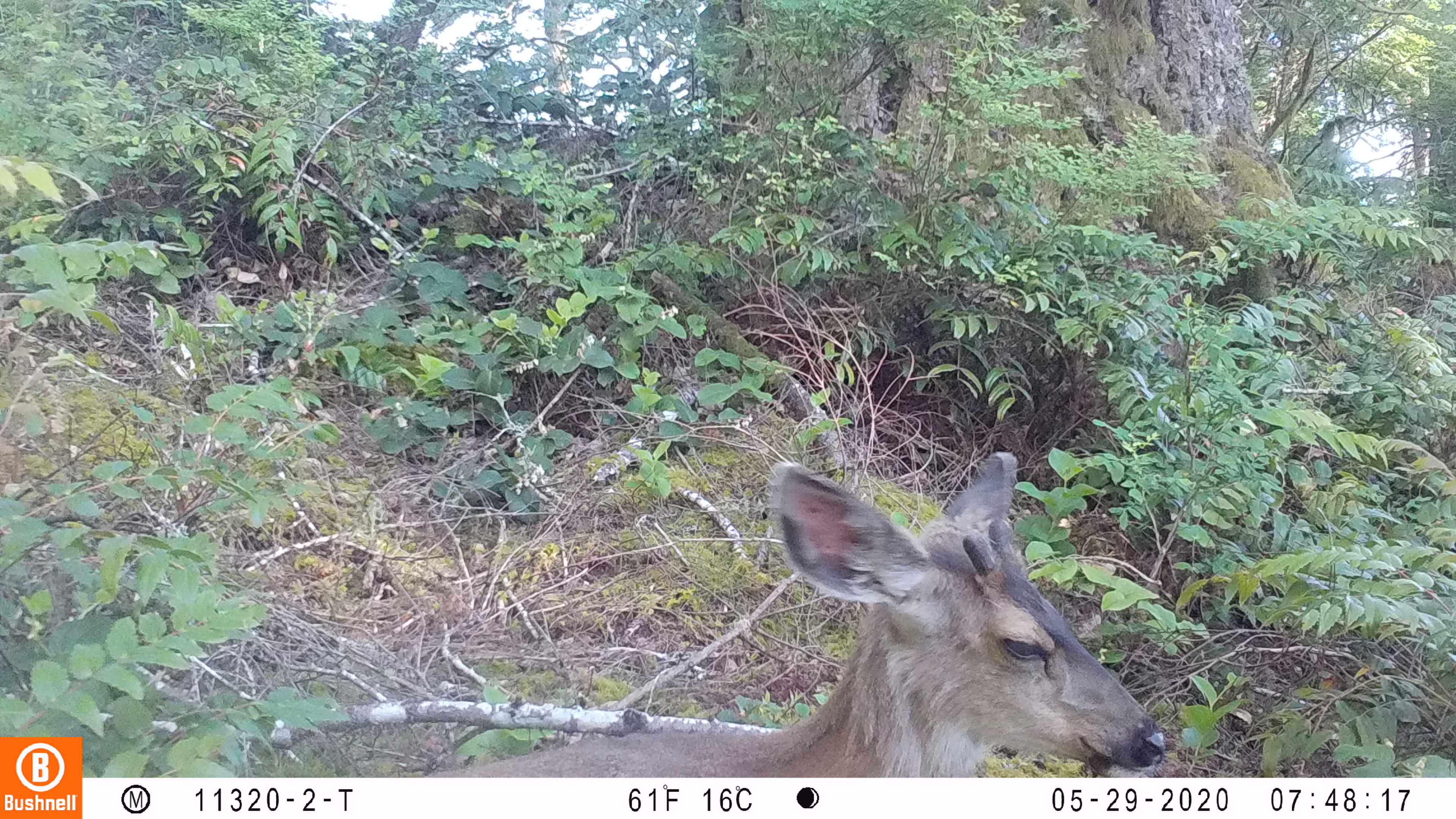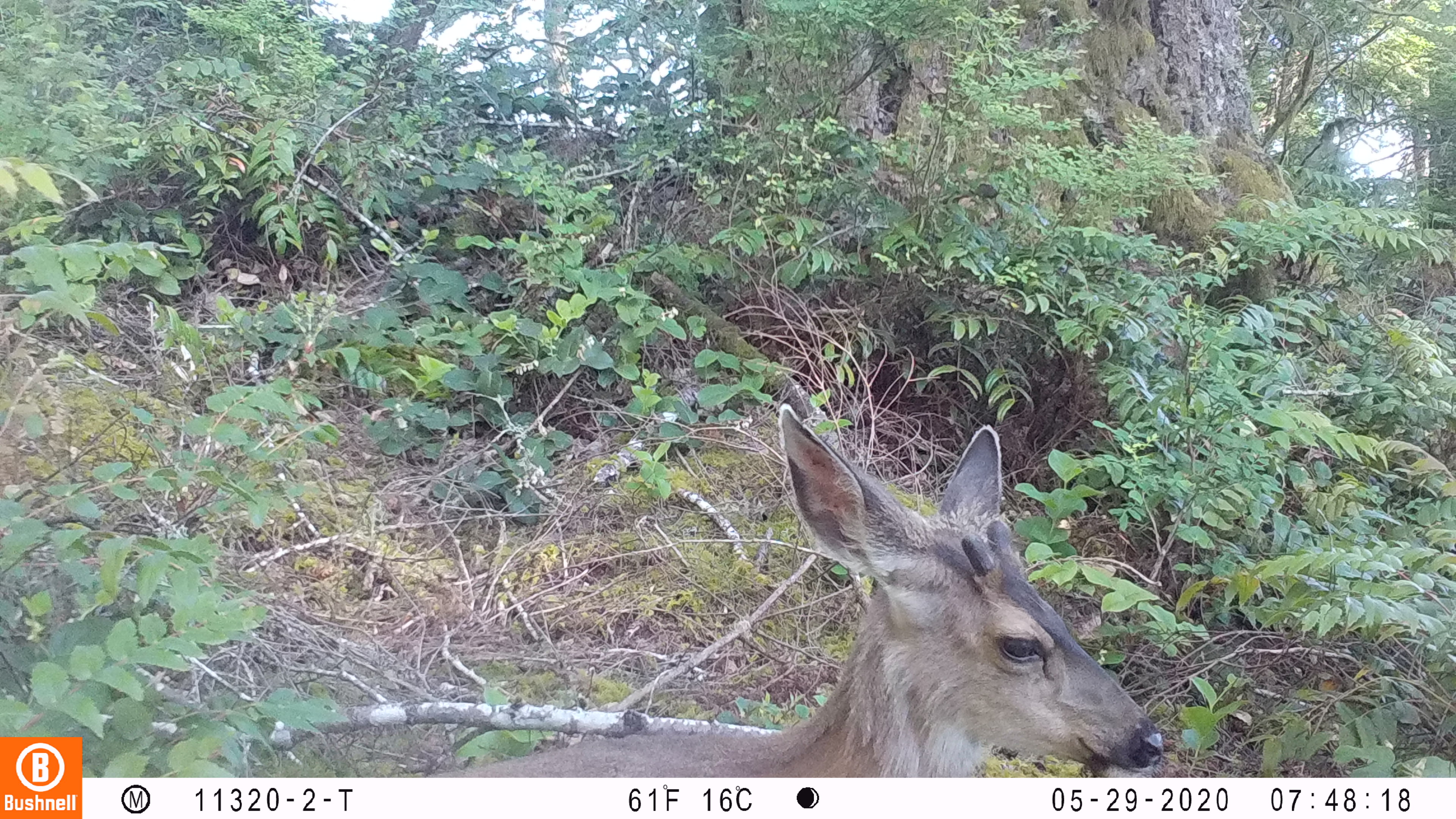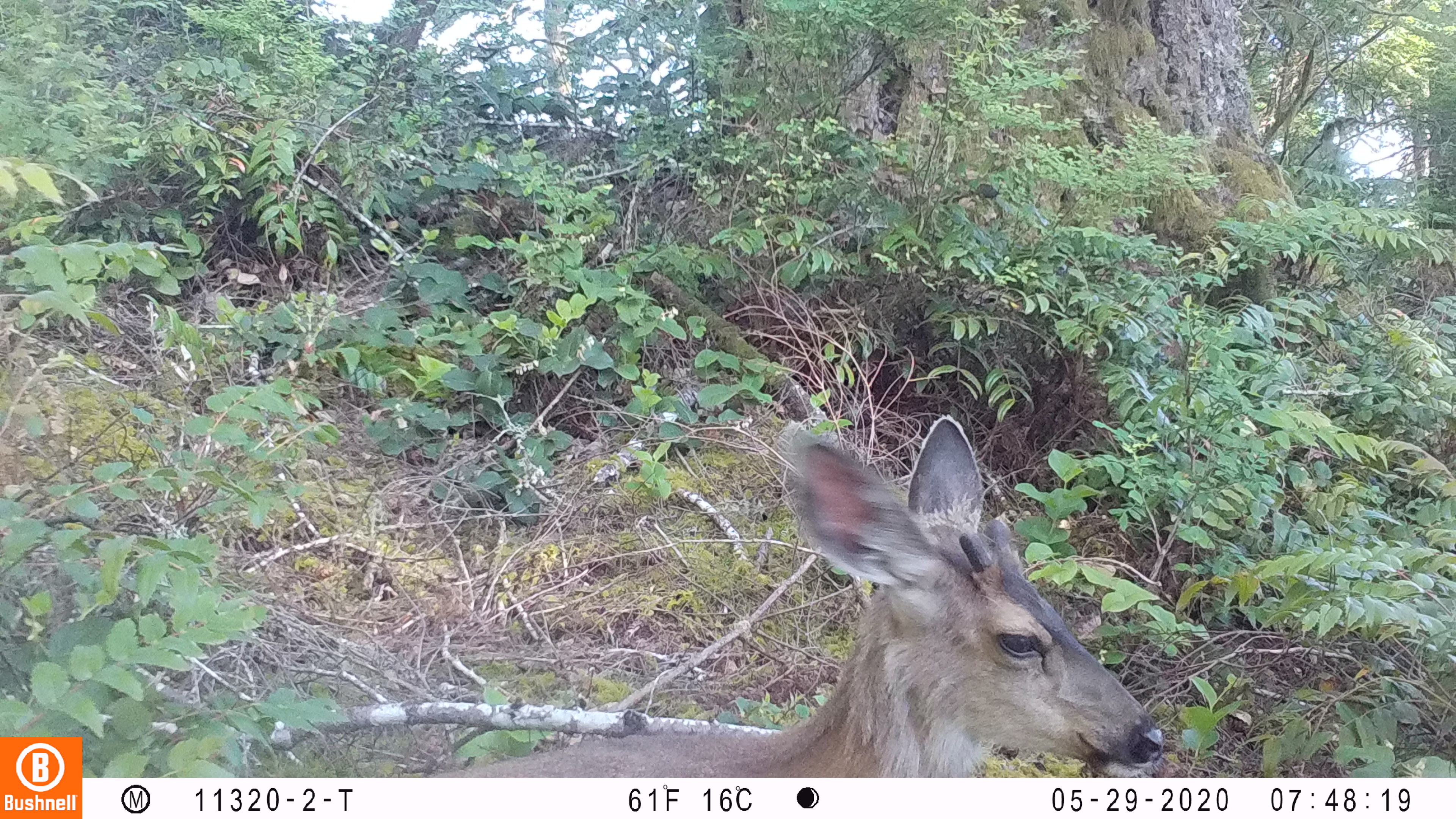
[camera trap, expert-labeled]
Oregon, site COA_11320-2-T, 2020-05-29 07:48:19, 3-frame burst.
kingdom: Animalia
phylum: Chordata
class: Mammalia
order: Artiodactyla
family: Cervidae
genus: Odocoileus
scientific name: Odocoileus hemionus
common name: black-tailed deer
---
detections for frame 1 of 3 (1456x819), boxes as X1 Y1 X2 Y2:
black-tailed deer: 423 435 1168 774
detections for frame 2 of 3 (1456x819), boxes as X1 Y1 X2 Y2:
black-tailed deer: 444 395 1170 774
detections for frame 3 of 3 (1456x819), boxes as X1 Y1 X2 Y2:
black-tailed deer: 406 397 1166 776